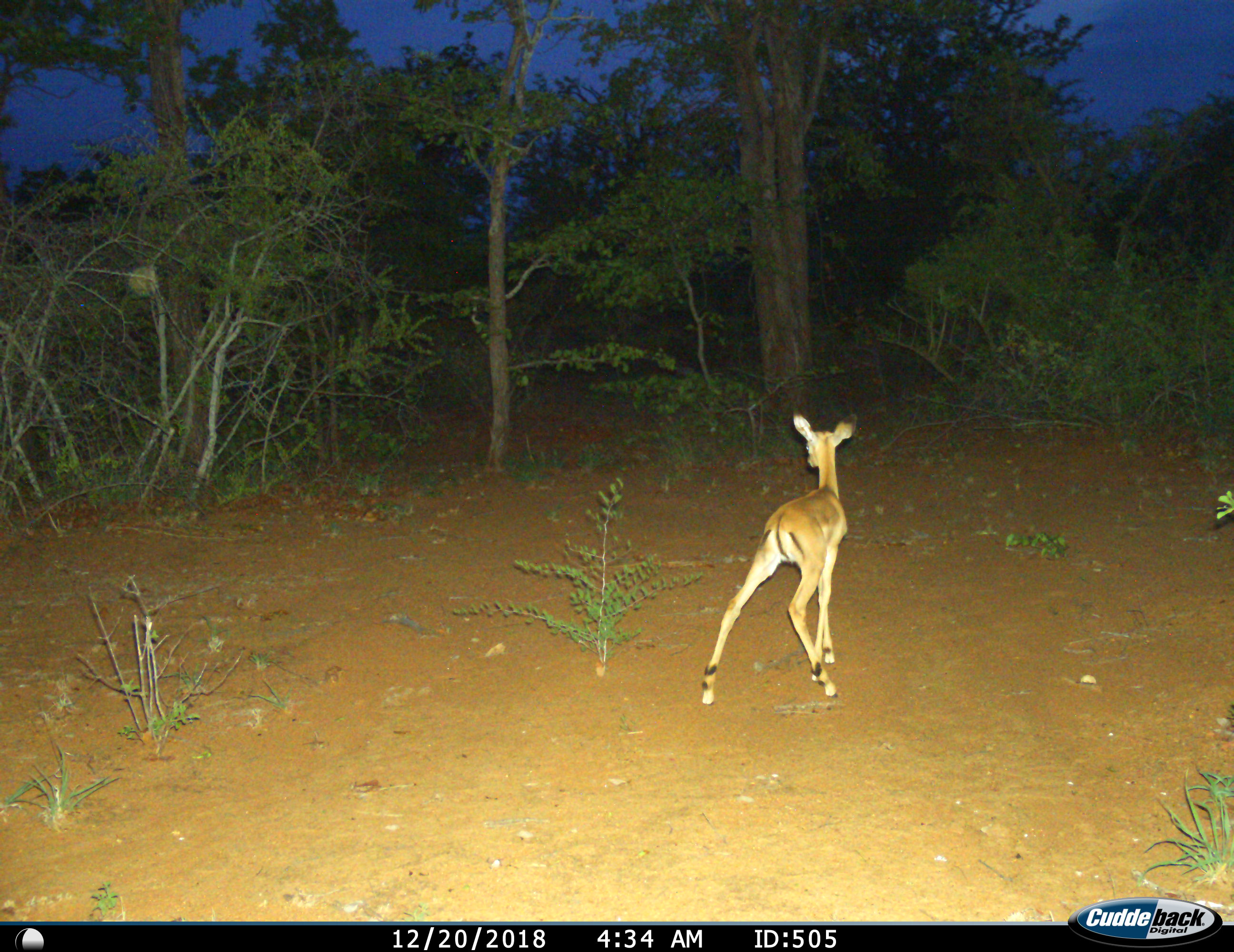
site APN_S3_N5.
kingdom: Animalia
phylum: Chordata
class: Mammalia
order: Artiodactyla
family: Bovidae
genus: Aepyceros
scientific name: Aepyceros melampus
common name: impala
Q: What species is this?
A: Impala (Aepyceros melampus).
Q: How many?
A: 1.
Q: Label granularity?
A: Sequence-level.